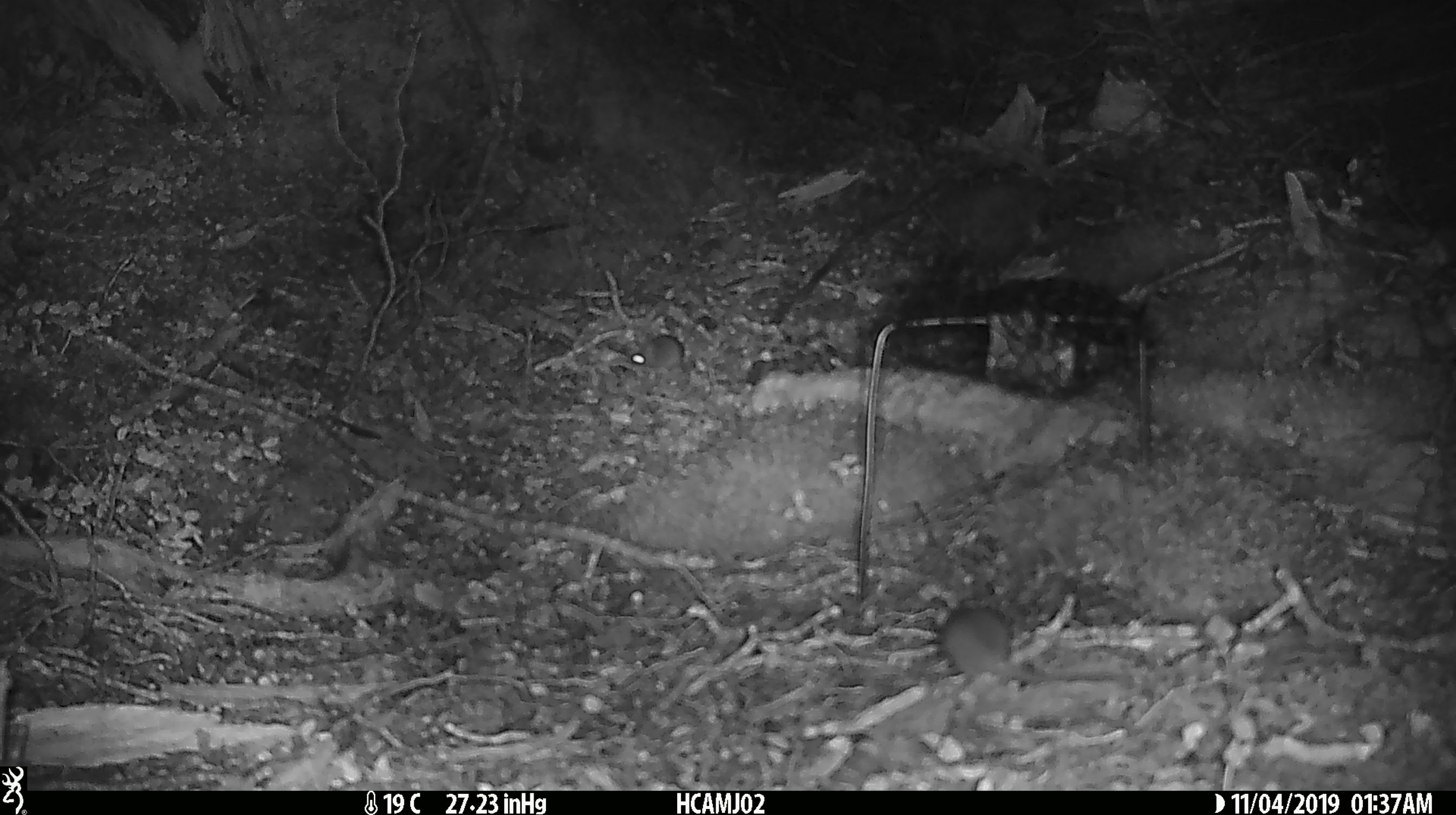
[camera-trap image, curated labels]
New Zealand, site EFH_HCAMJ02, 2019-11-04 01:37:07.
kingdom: Animalia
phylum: Chordata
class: Mammalia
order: Rodentia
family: Muridae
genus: Mus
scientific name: Mus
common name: mouse